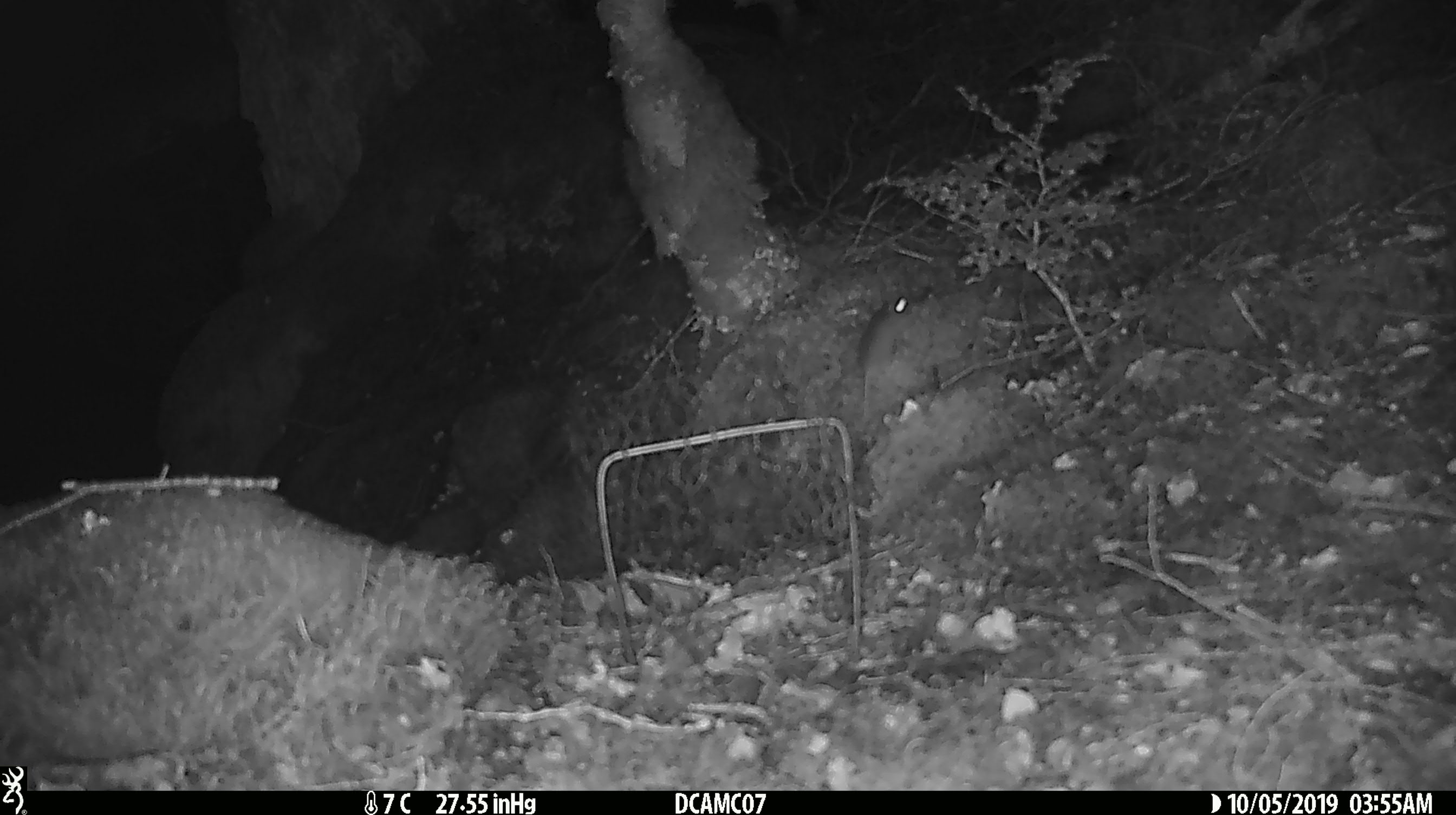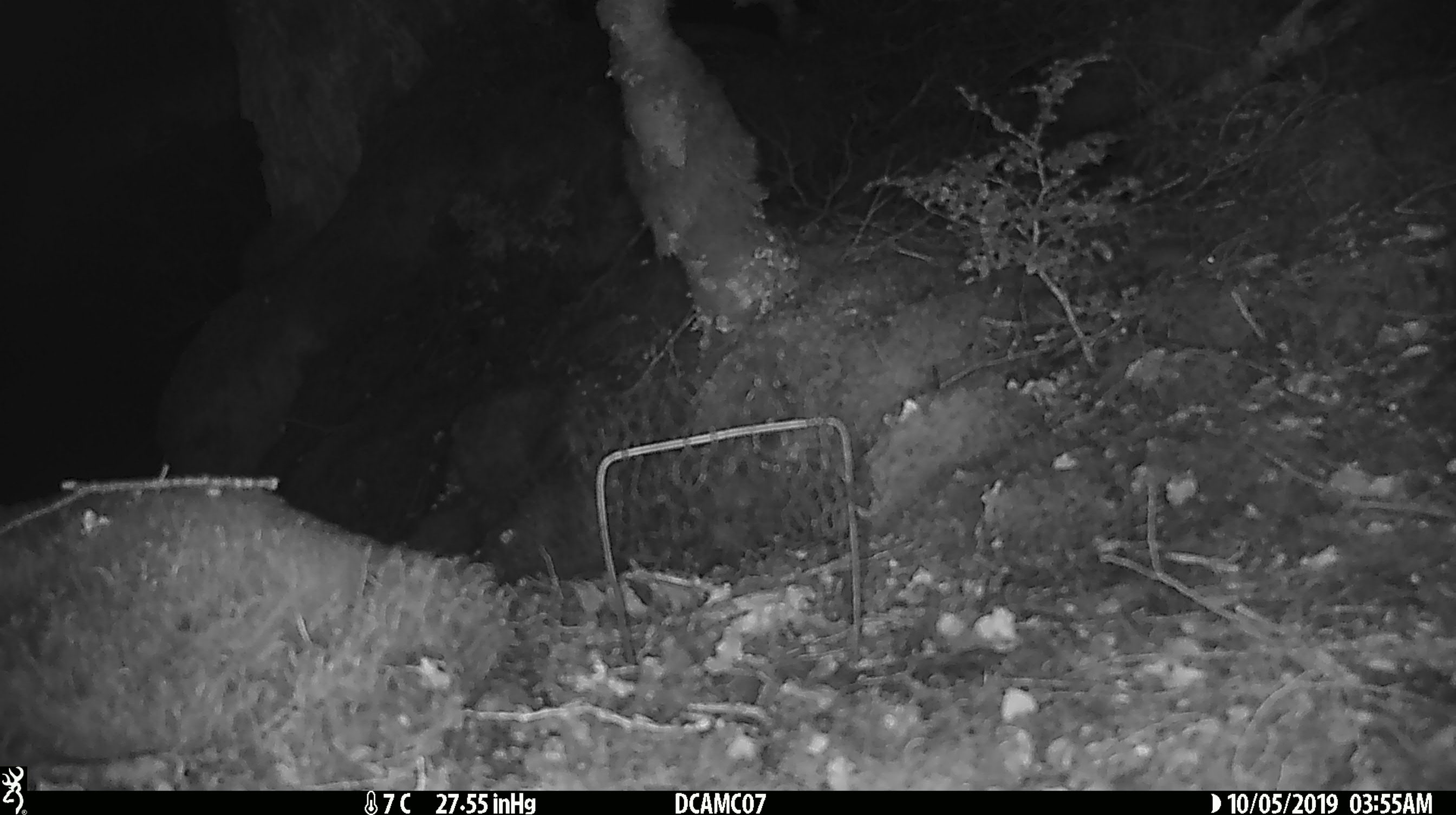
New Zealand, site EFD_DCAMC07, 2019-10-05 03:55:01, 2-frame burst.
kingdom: Animalia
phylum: Chordata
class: Mammalia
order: Rodentia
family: Muridae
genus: Mus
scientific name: Mus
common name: mouse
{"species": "mouse (Mus)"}